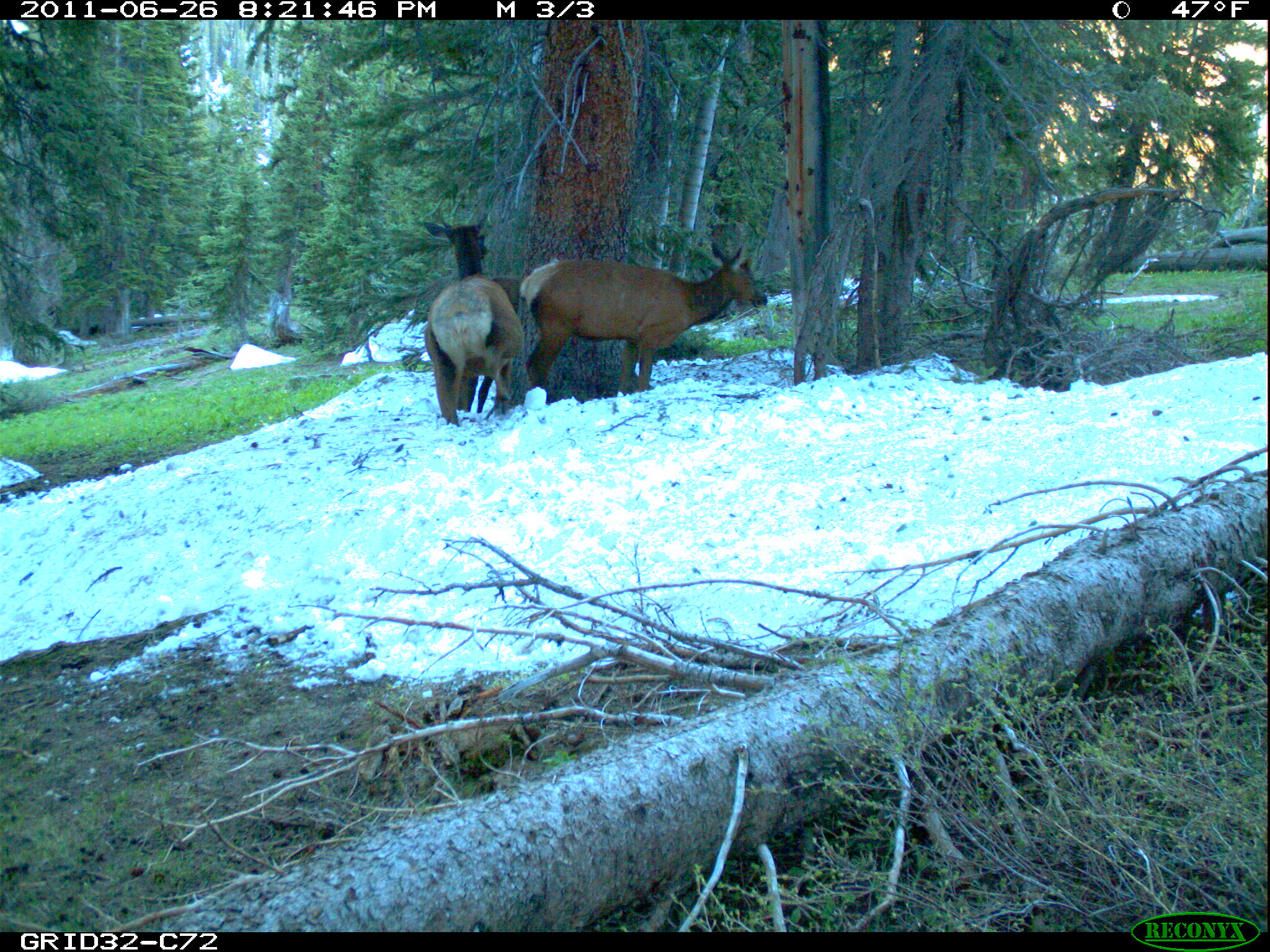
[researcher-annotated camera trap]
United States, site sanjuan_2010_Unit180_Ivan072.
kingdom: Animalia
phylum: Chordata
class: Mammalia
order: Artiodactyla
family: Cervidae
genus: Cervus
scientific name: Cervus elaphus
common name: red deer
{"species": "Cervus elaphus (red deer)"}